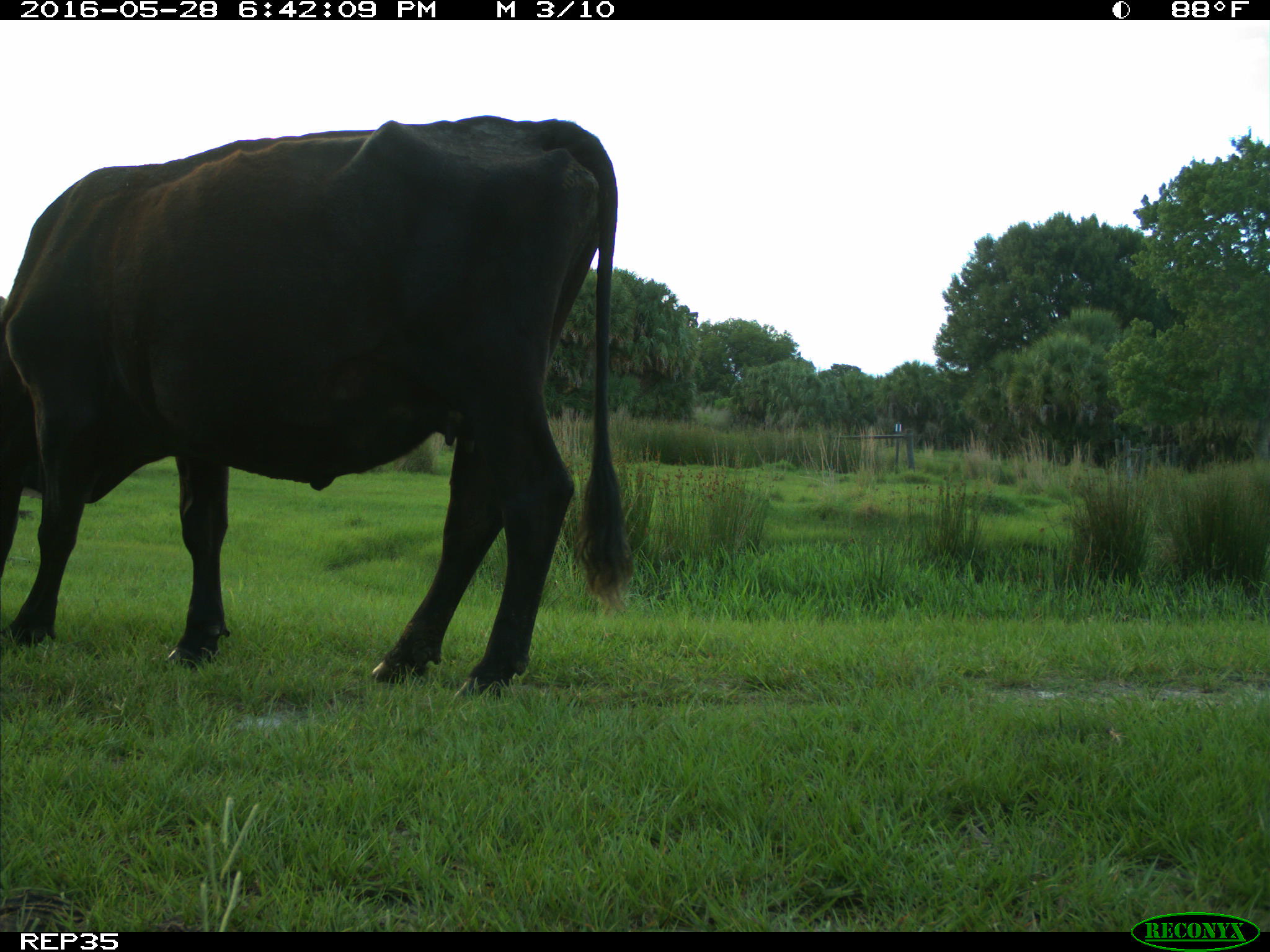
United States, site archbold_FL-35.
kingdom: Animalia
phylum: Chordata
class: Mammalia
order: Artiodactyla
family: Bovidae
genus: Bos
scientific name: Bos taurus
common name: domestic cow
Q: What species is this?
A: Bos taurus (domestic cow).